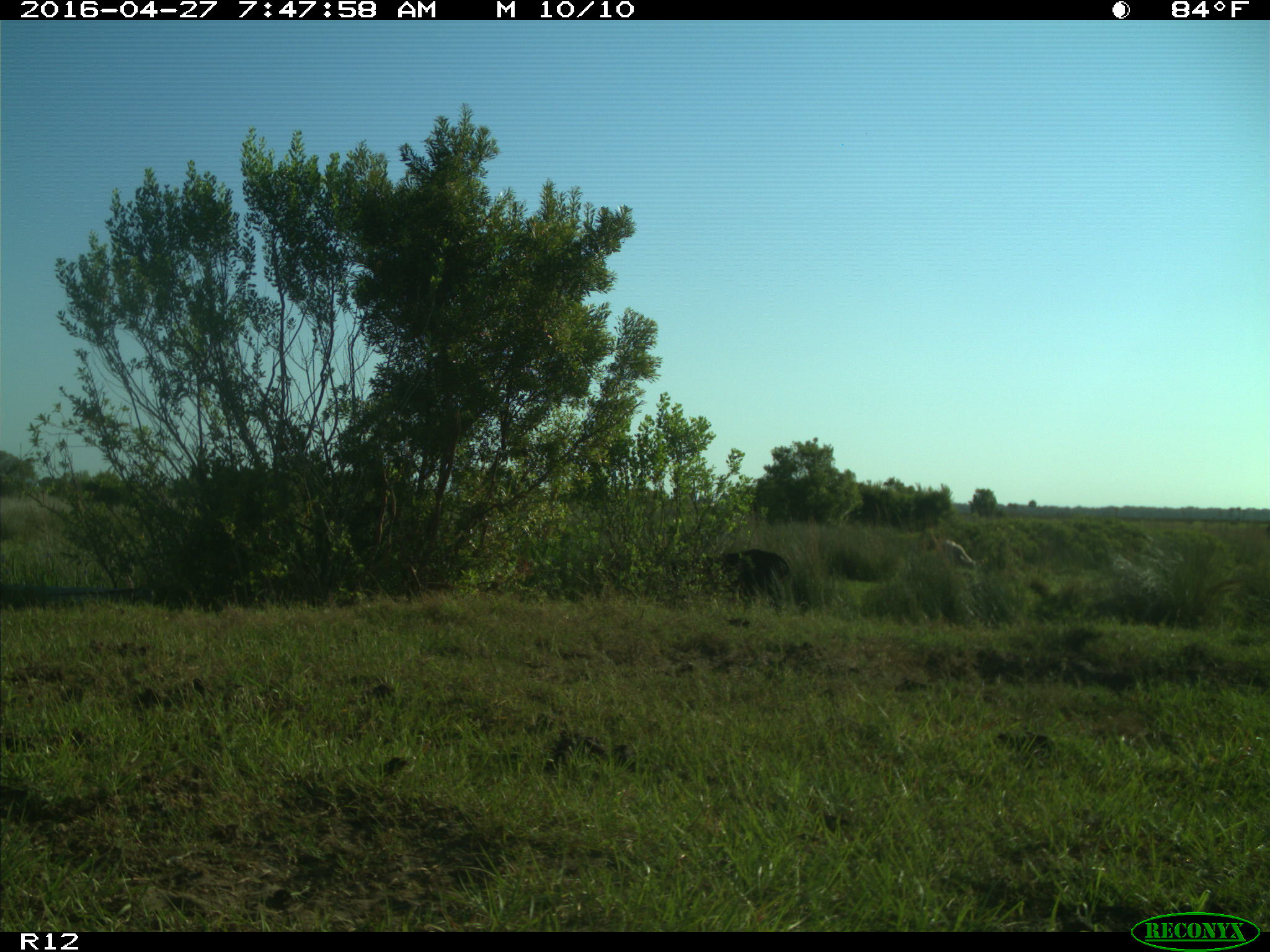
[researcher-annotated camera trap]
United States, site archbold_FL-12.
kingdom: Animalia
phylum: Chordata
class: Mammalia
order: Artiodactyla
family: Bovidae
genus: Bos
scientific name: Bos taurus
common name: domestic cow